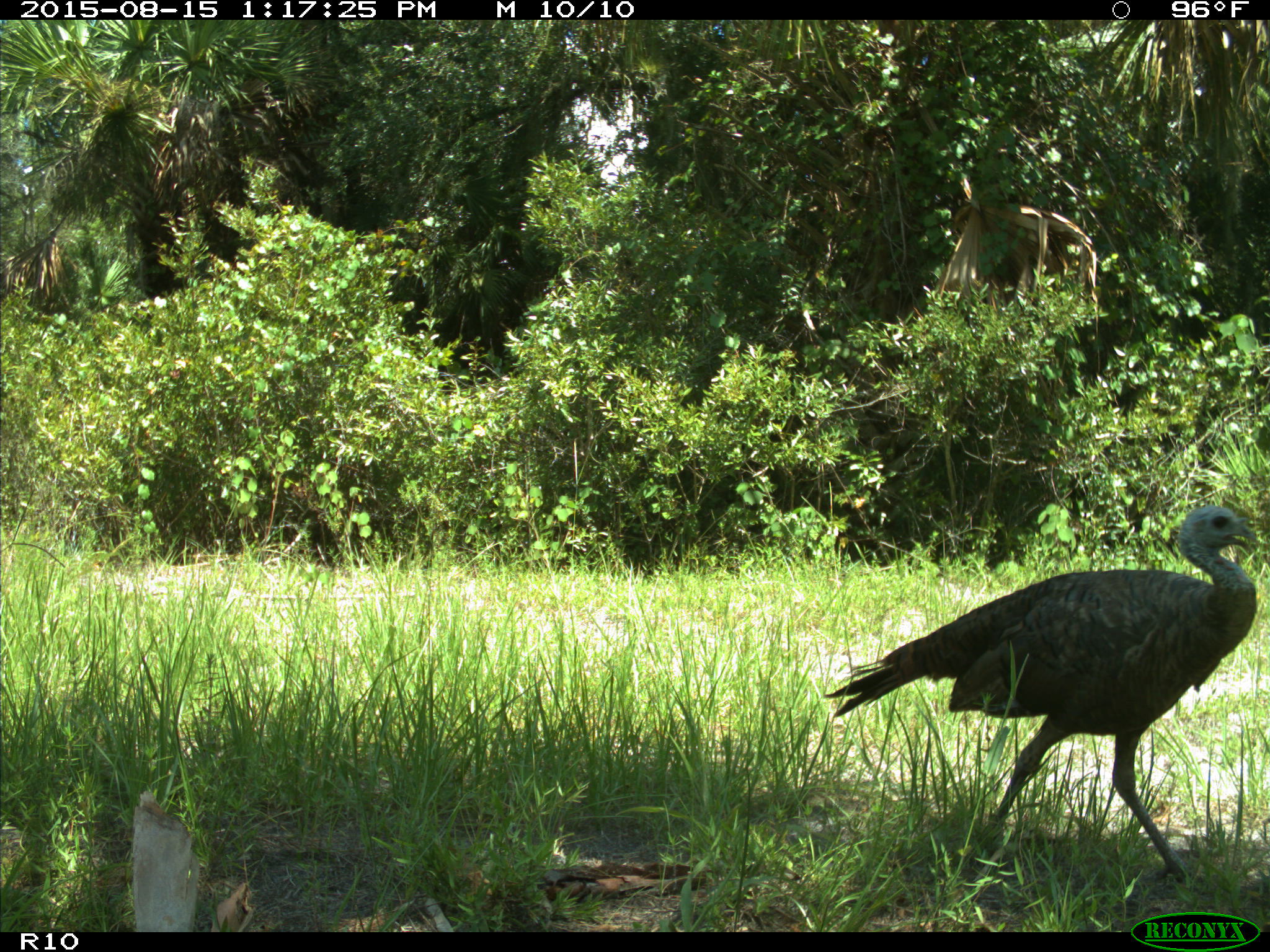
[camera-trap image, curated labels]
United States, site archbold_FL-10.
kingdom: Animalia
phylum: Chordata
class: Aves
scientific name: Aves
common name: birds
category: unidentified bird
Unidentified bird (birds) (Aves).